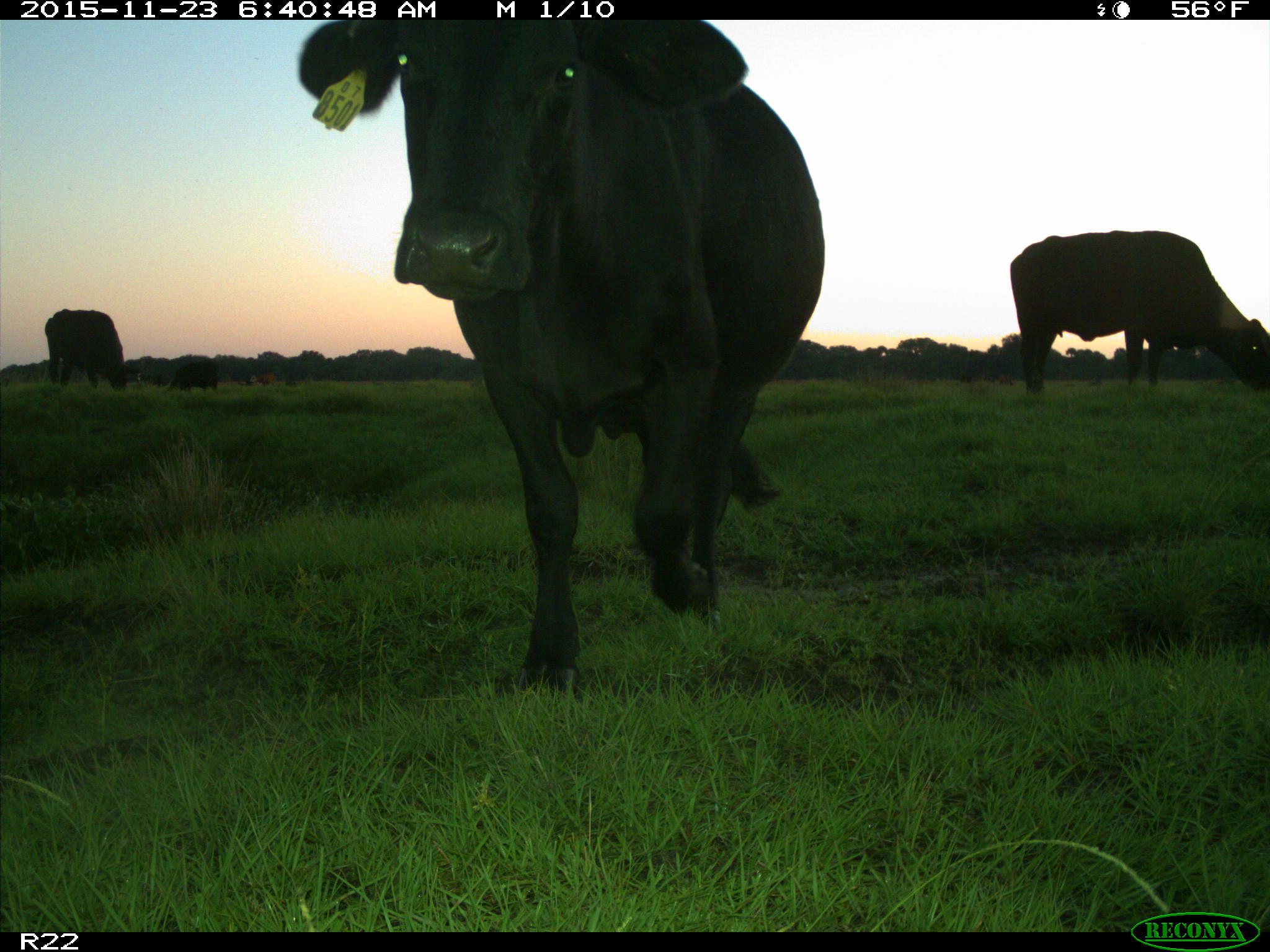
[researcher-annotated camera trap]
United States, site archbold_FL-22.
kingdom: Animalia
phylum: Chordata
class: Mammalia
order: Artiodactyla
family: Bovidae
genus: Bos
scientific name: Bos taurus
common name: domestic cow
Bos taurus (domestic cow).